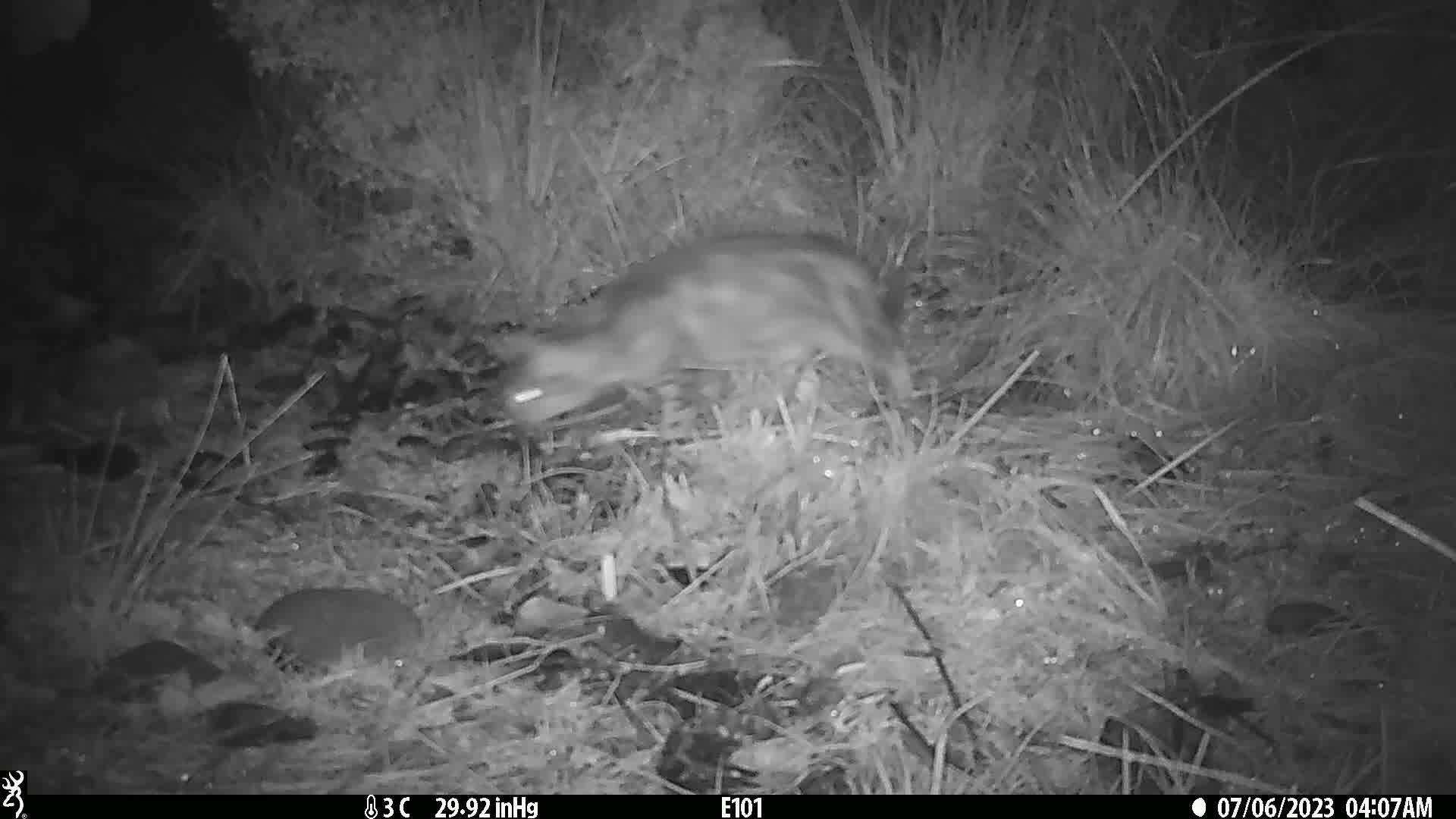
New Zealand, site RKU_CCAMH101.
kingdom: Animalia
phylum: Chordata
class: Mammalia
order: Carnivora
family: Felidae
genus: Felis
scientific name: Felis catus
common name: domestic cat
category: cat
Cat (domestic cat) (Felis catus).